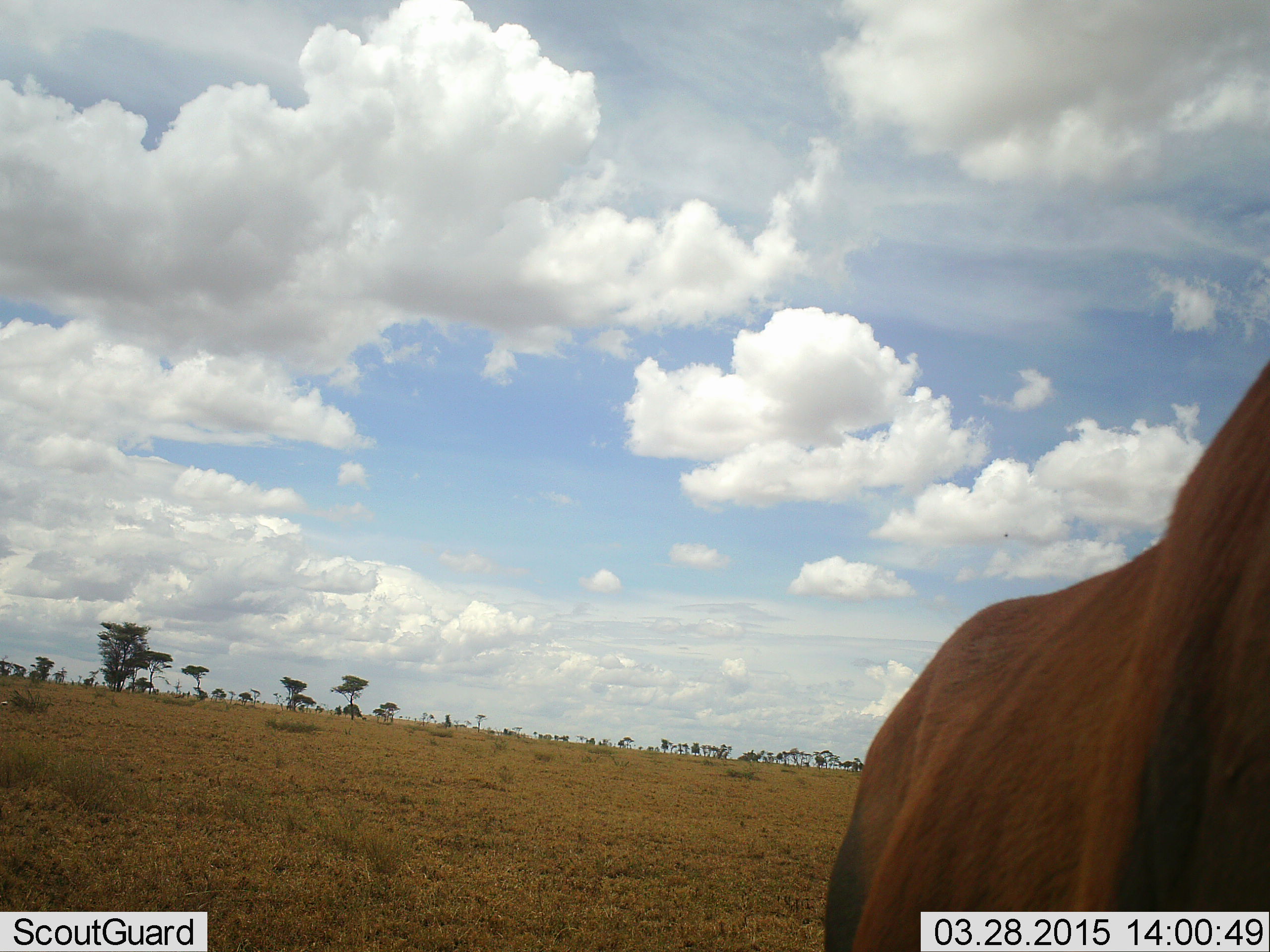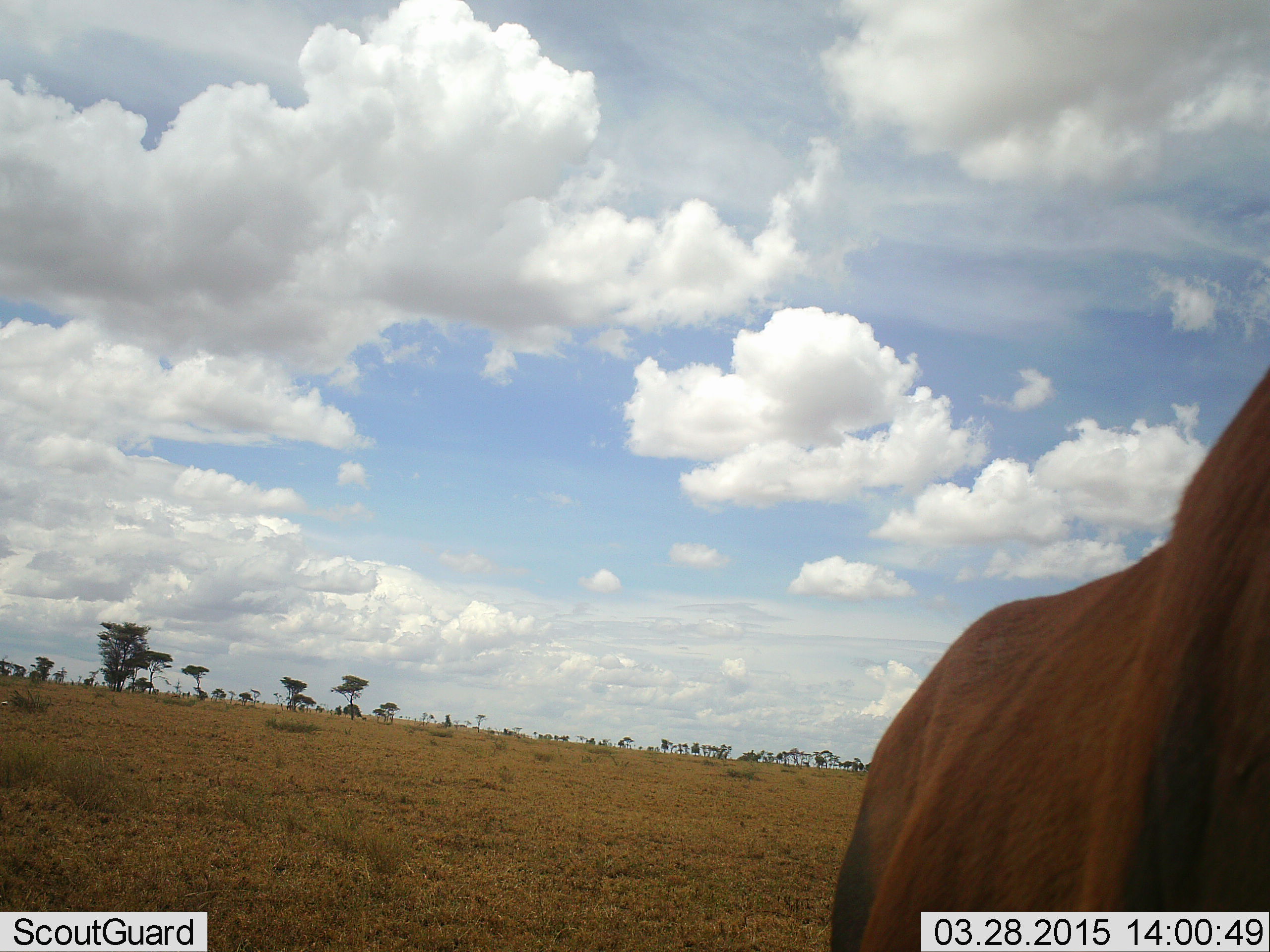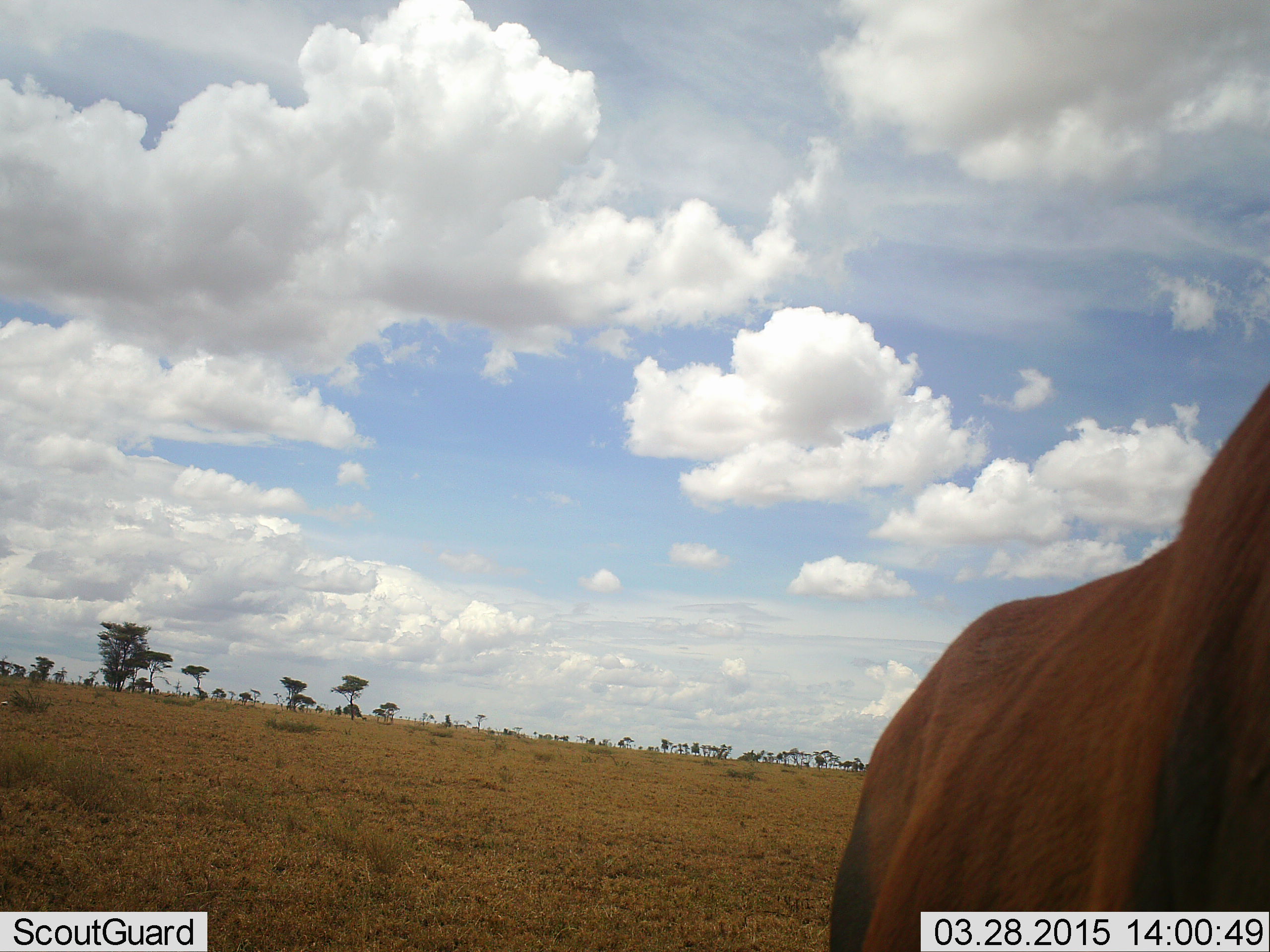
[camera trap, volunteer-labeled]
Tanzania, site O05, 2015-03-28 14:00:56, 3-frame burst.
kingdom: Animalia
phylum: Chordata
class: Mammalia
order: Artiodactyla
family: Bovidae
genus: Damaliscus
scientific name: Damaliscus lunatus jimela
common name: topi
Topi (Damaliscus lunatus jimela), count 1. Behavior (volunteer vote fractions): standing 100%, resting 0%, moving 0%, interacting 0%. Young present (vote fraction): 0%. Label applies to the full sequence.